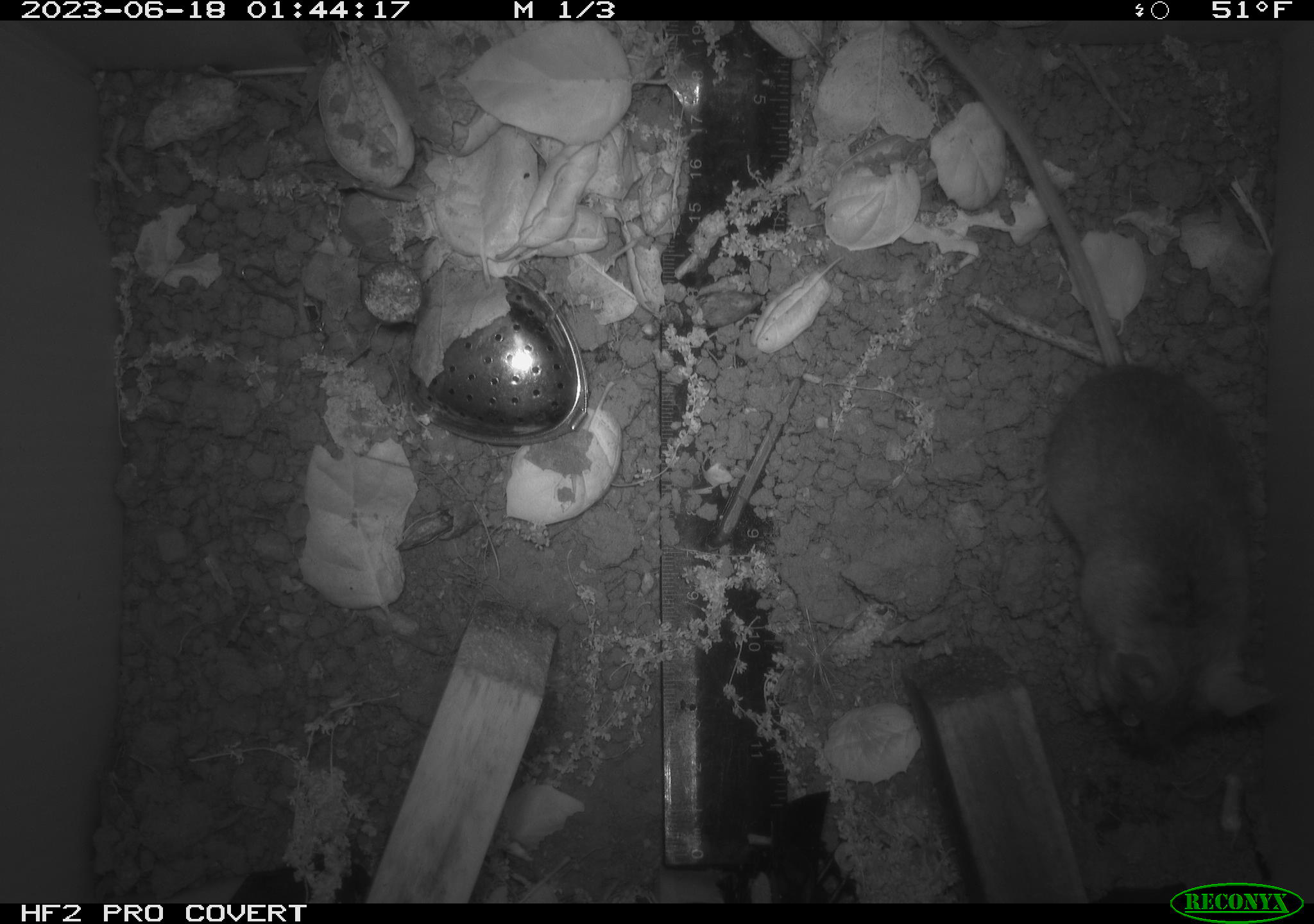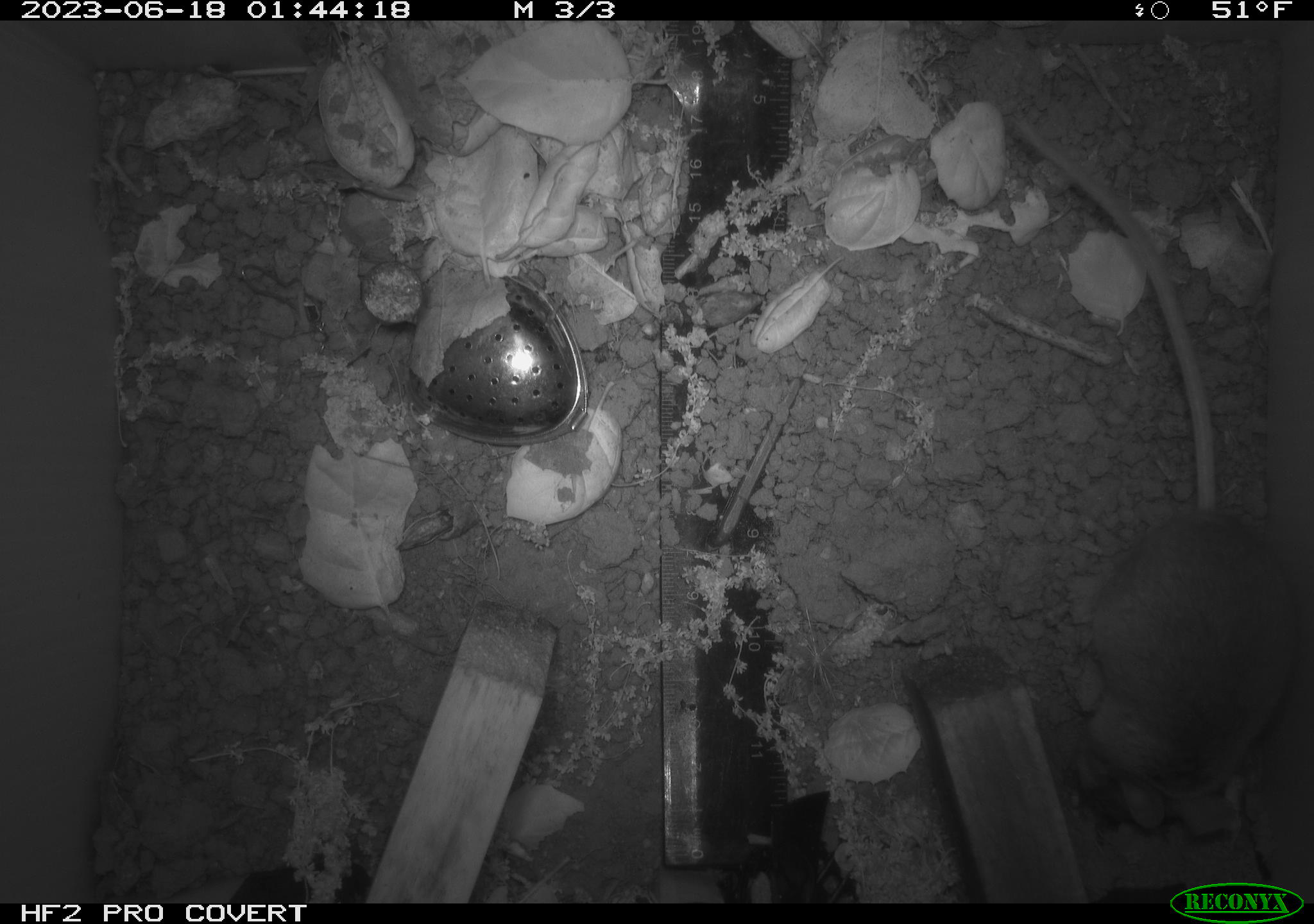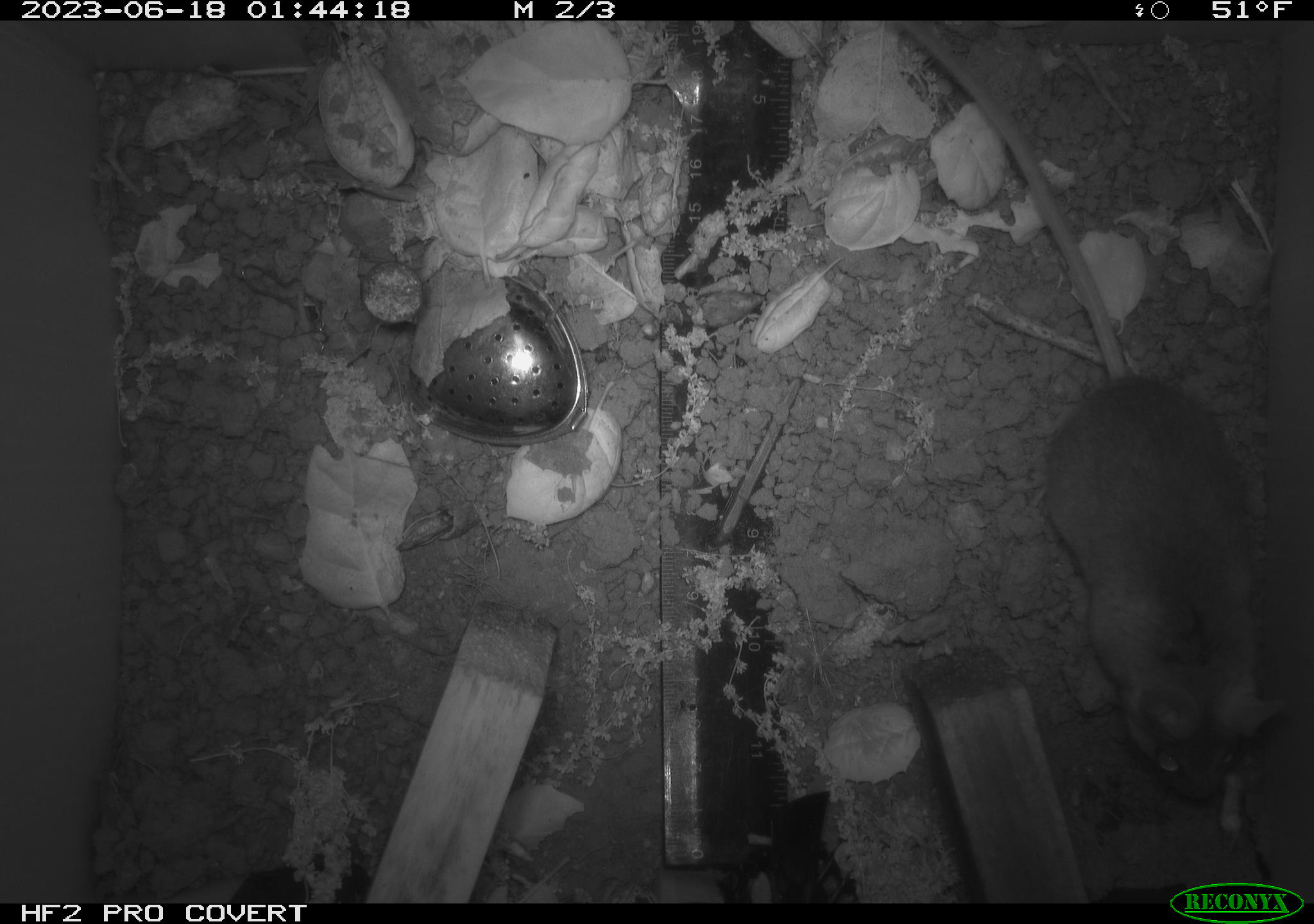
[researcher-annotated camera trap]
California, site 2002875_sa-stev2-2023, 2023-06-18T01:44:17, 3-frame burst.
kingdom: Animalia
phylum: Chordata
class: Mammalia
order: Rodentia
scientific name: Rodentia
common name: mouse species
Mouse species (Rodentia).